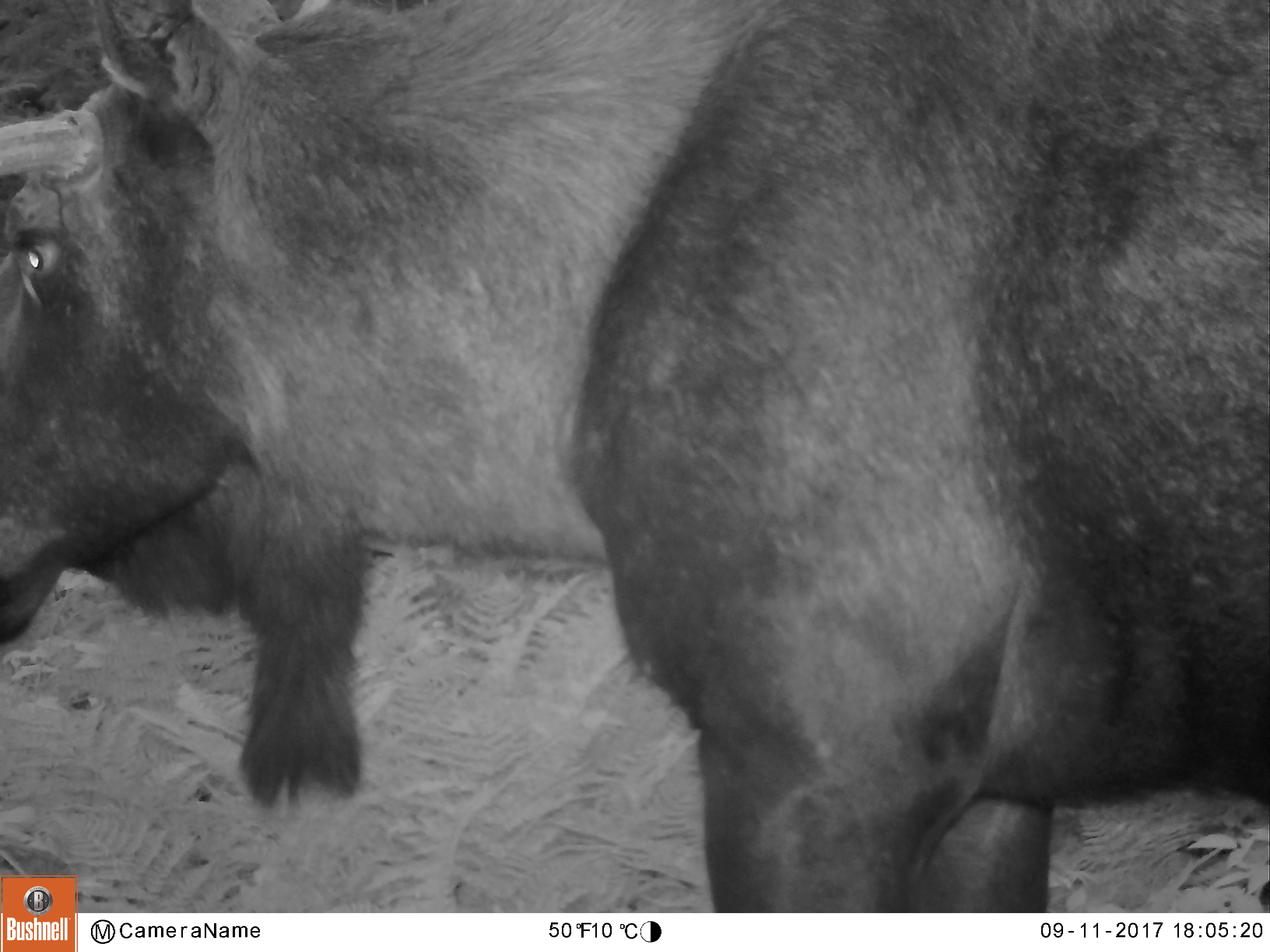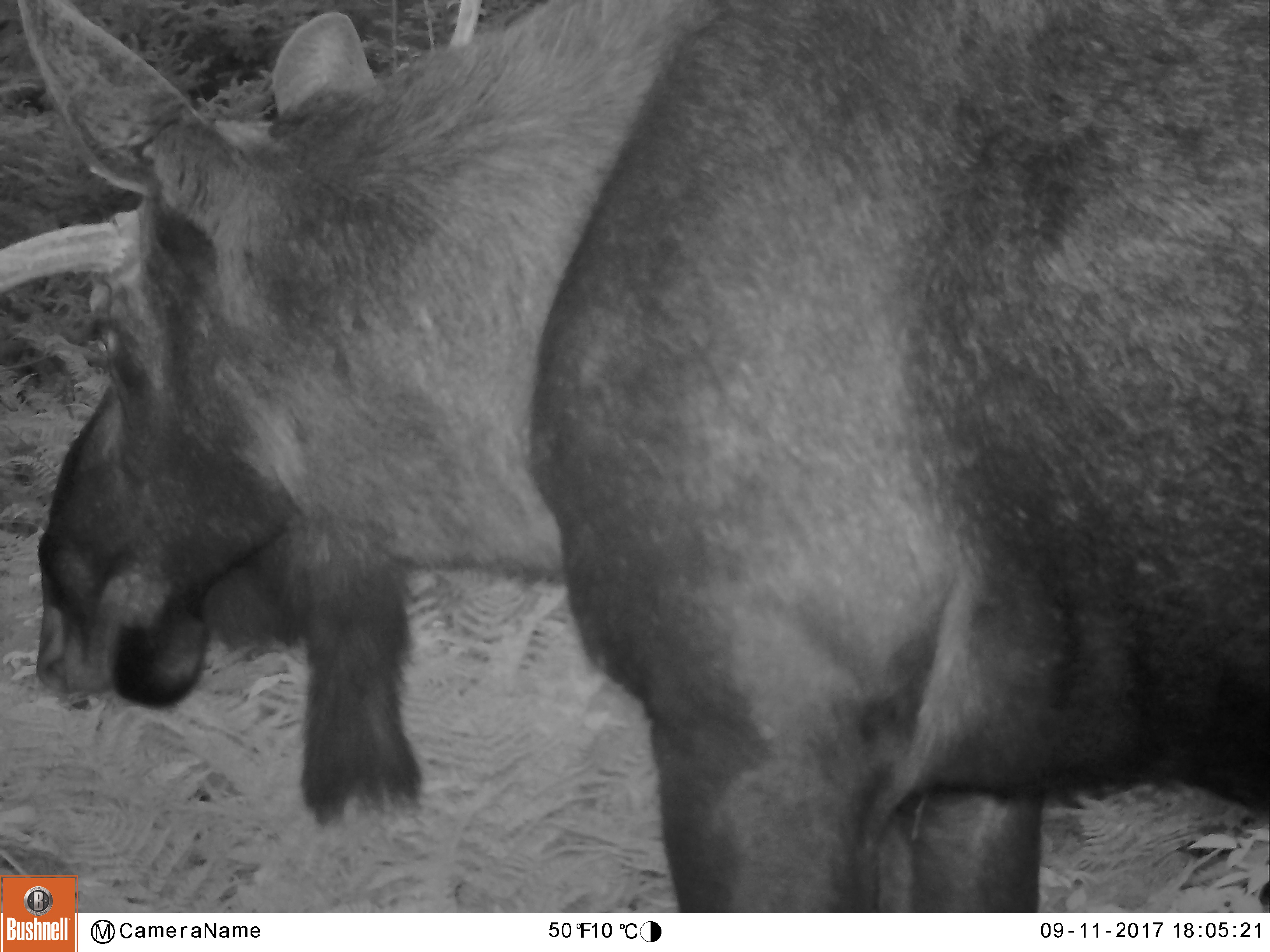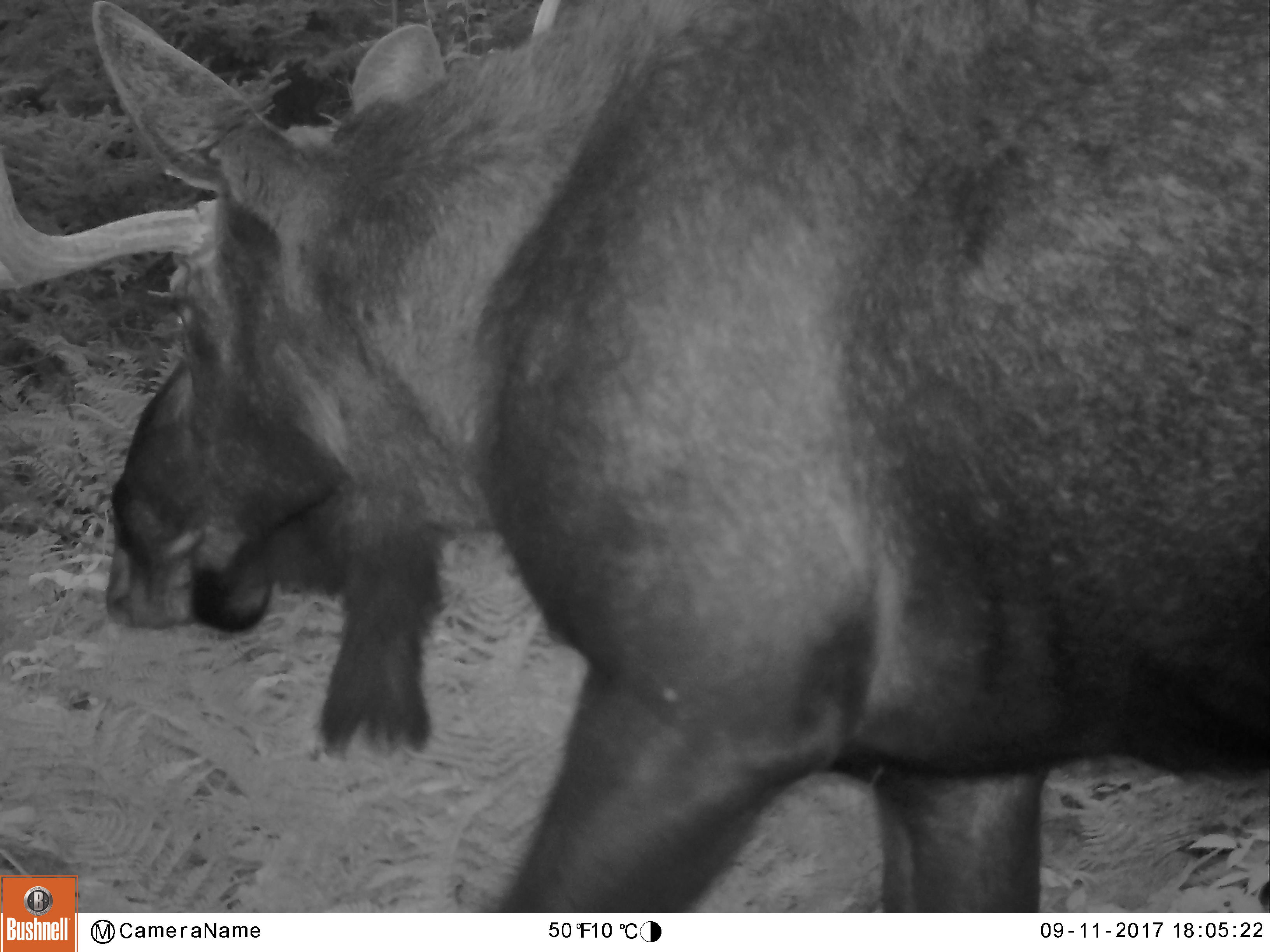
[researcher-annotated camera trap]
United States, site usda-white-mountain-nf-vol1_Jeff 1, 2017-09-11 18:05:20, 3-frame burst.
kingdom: Animalia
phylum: Chordata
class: Mammalia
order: Artiodactyla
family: Cervidae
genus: Alces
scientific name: Alces alces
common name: moose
Moose (Alces alces).